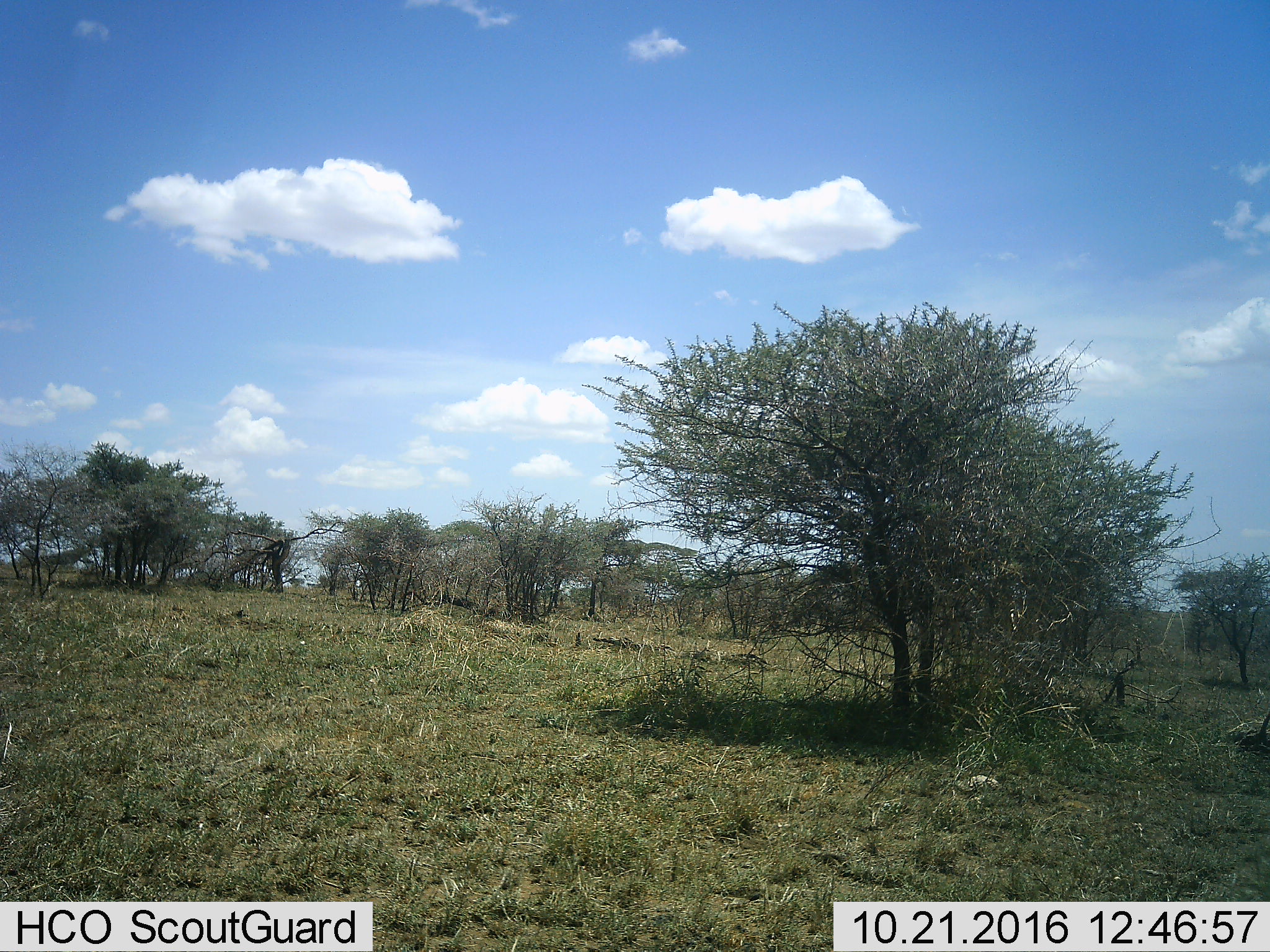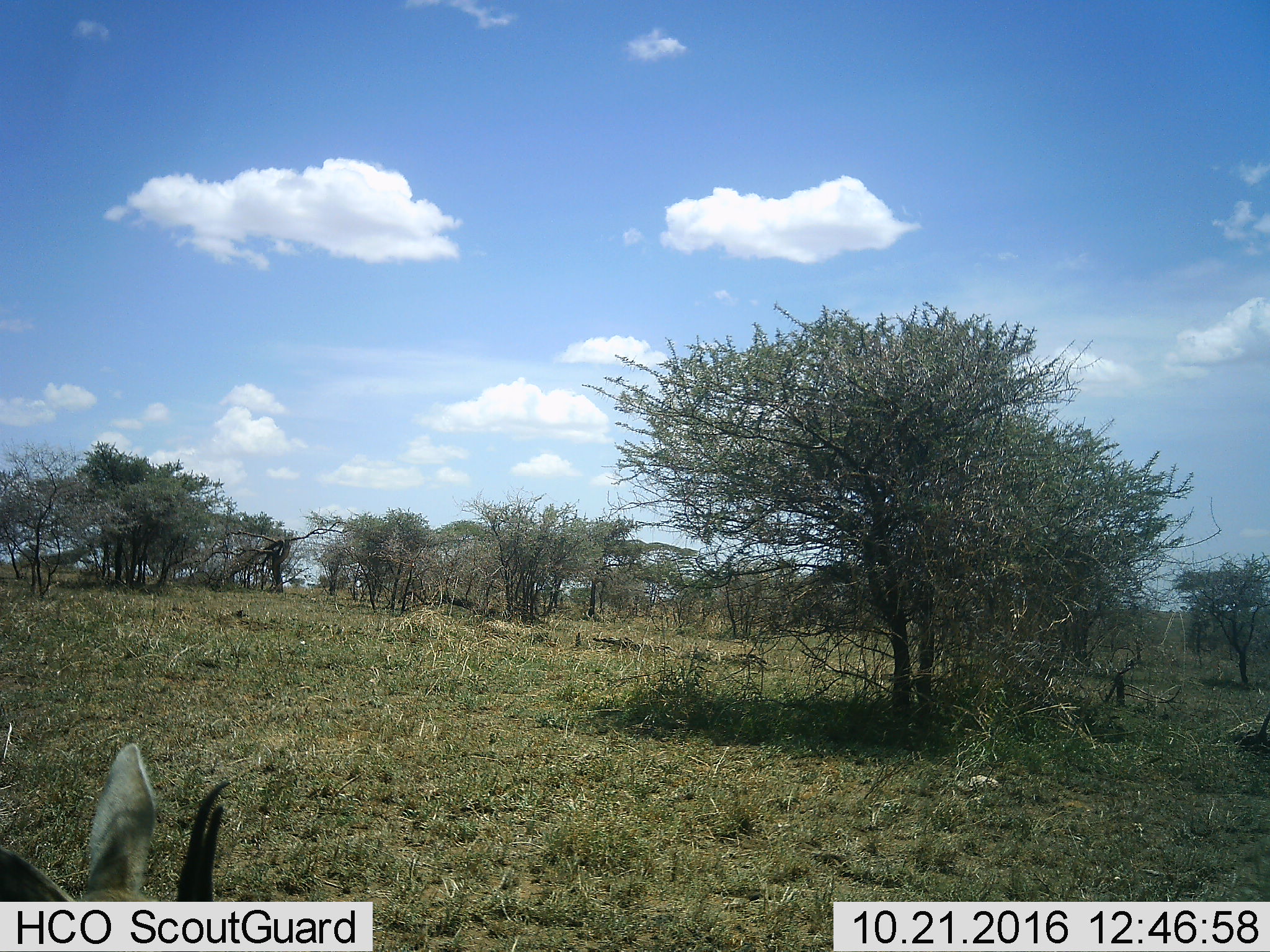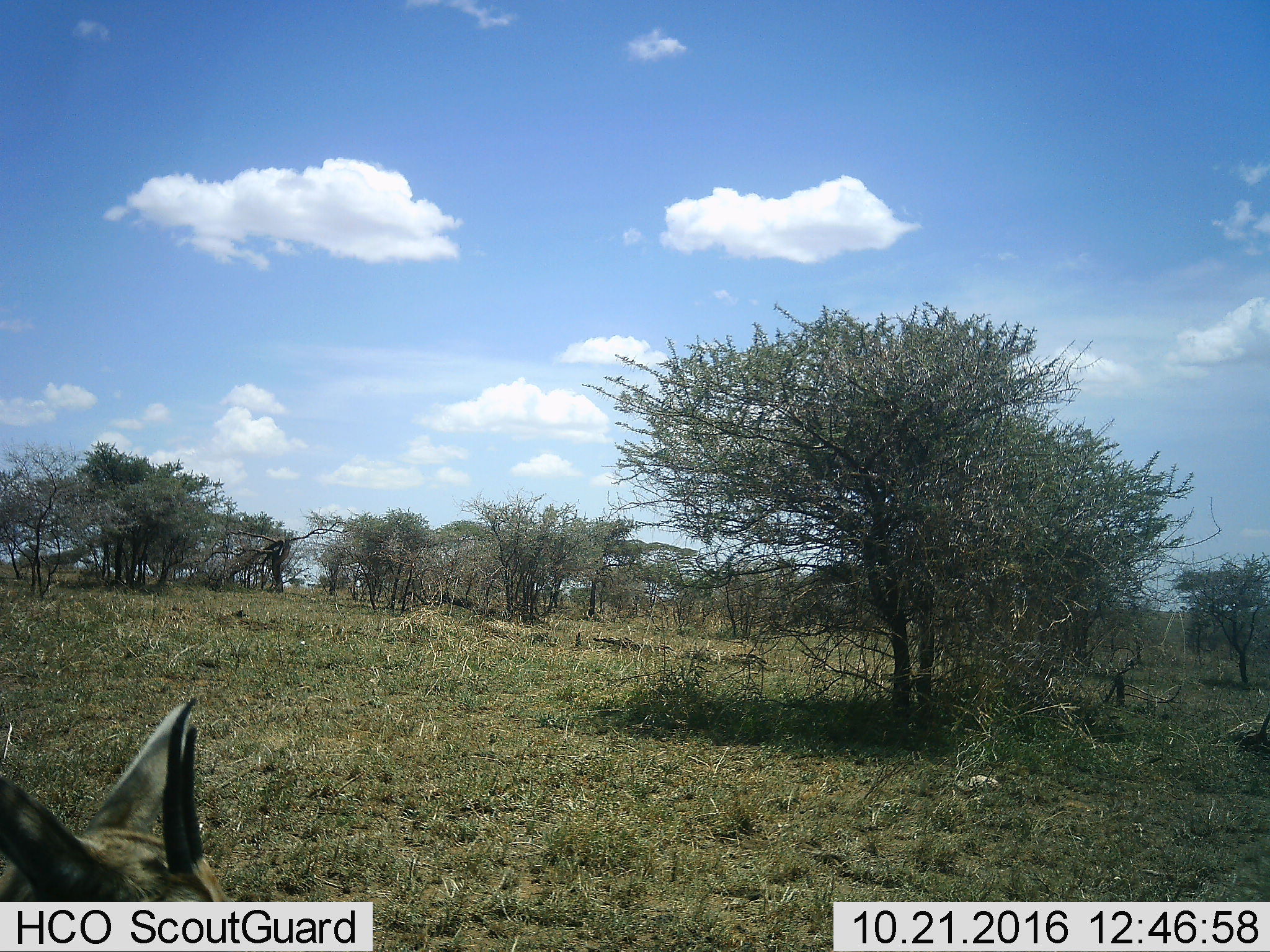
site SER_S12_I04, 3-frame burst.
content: unidentified animal